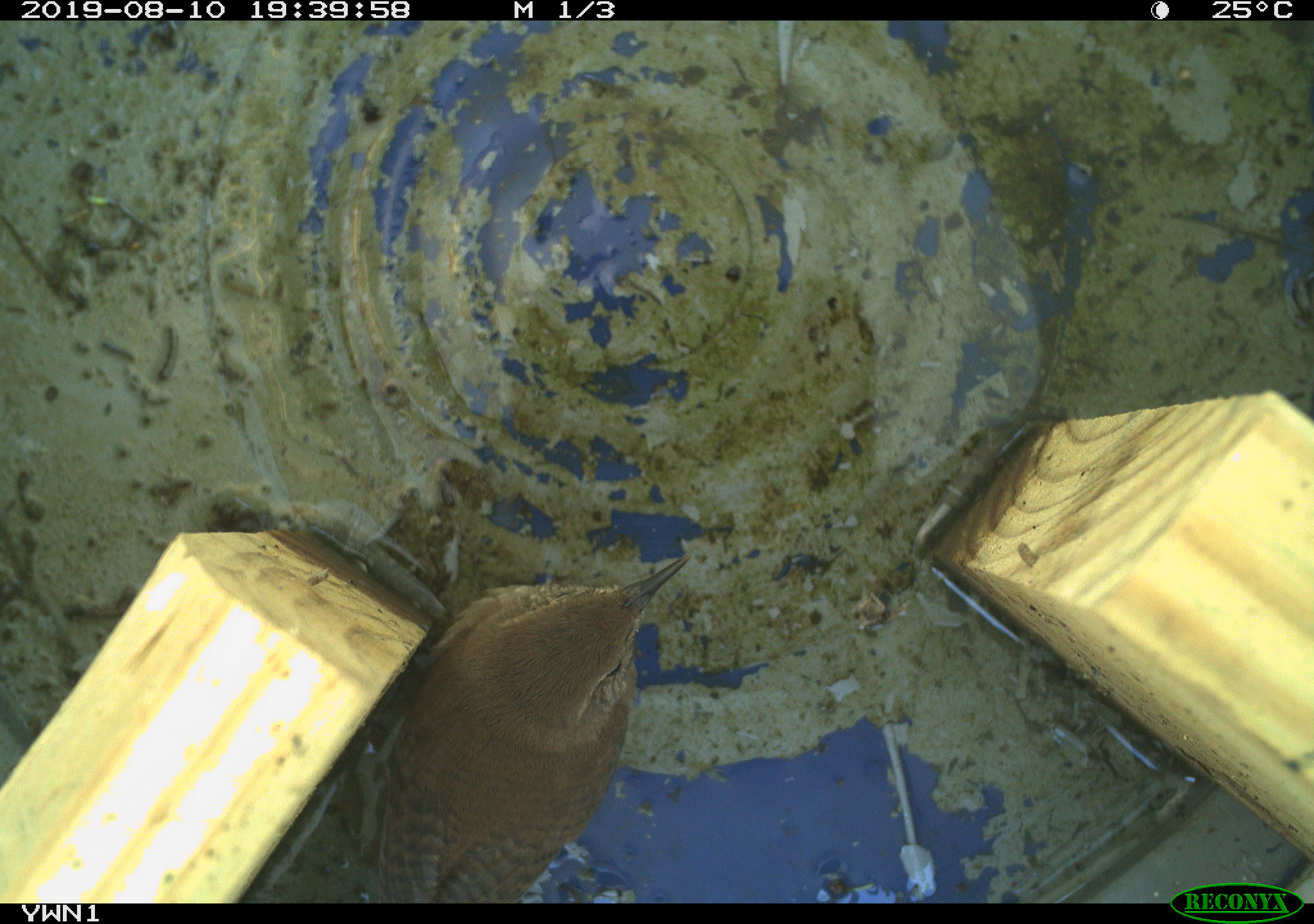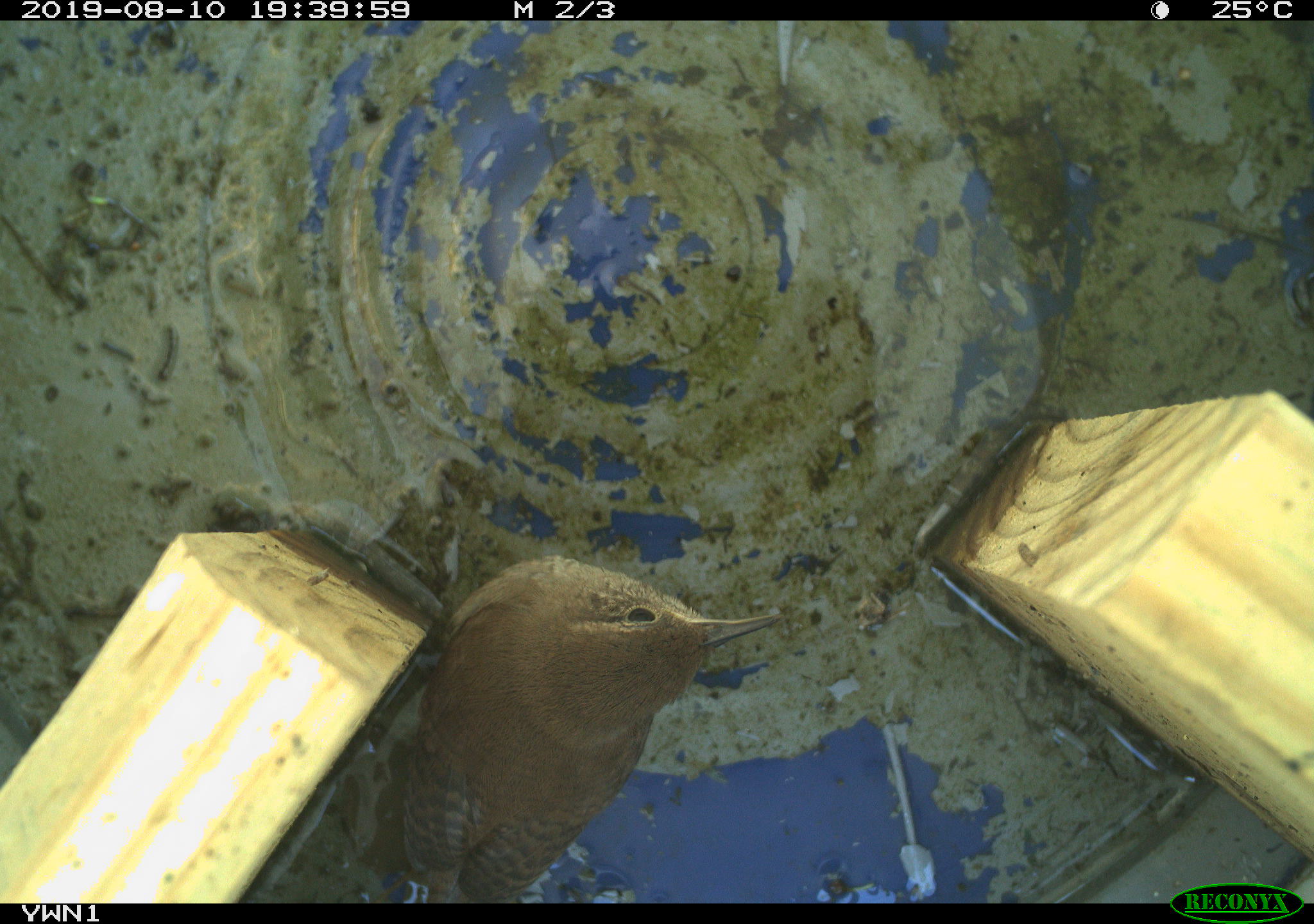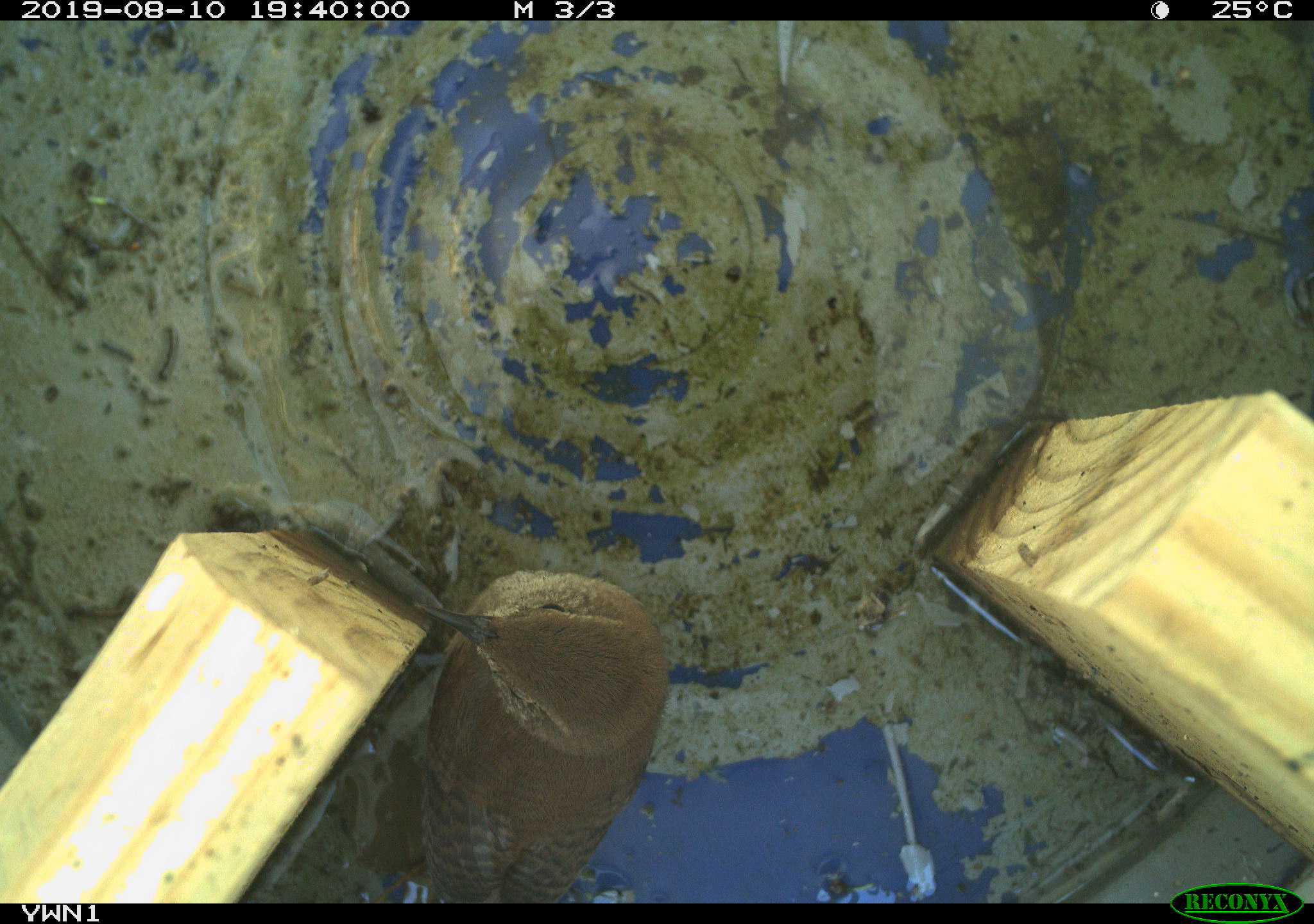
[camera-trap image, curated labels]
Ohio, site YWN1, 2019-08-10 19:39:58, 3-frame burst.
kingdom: Animalia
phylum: Chordata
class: Aves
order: Passeriformes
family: Troglodytidae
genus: Troglodytes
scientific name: Troglodytes aedon aedon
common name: northern house wren